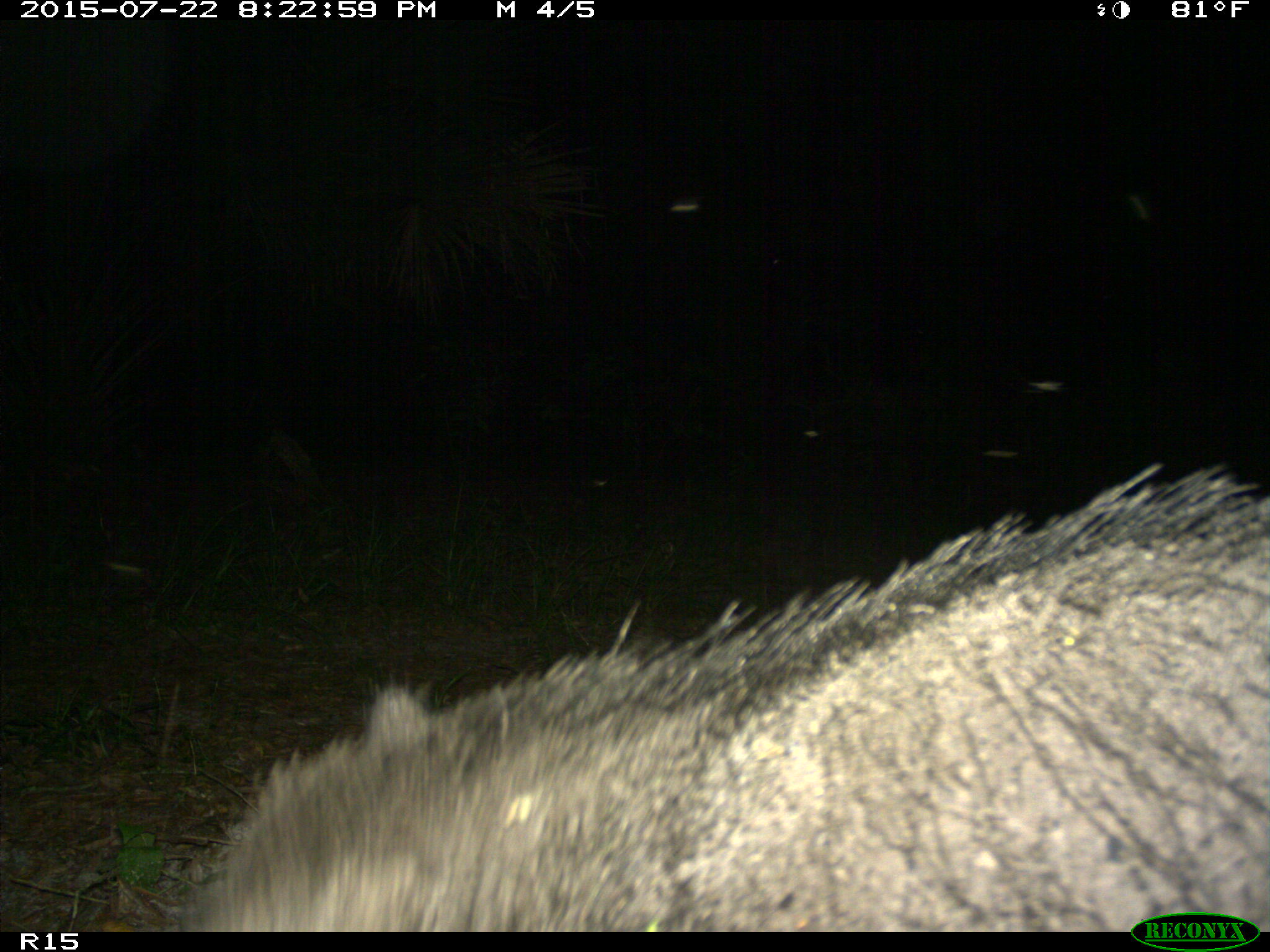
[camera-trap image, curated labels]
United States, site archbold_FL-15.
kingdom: Animalia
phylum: Chordata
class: Mammalia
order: Artiodactyla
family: Suidae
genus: Sus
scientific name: Sus scrofa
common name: wild boar